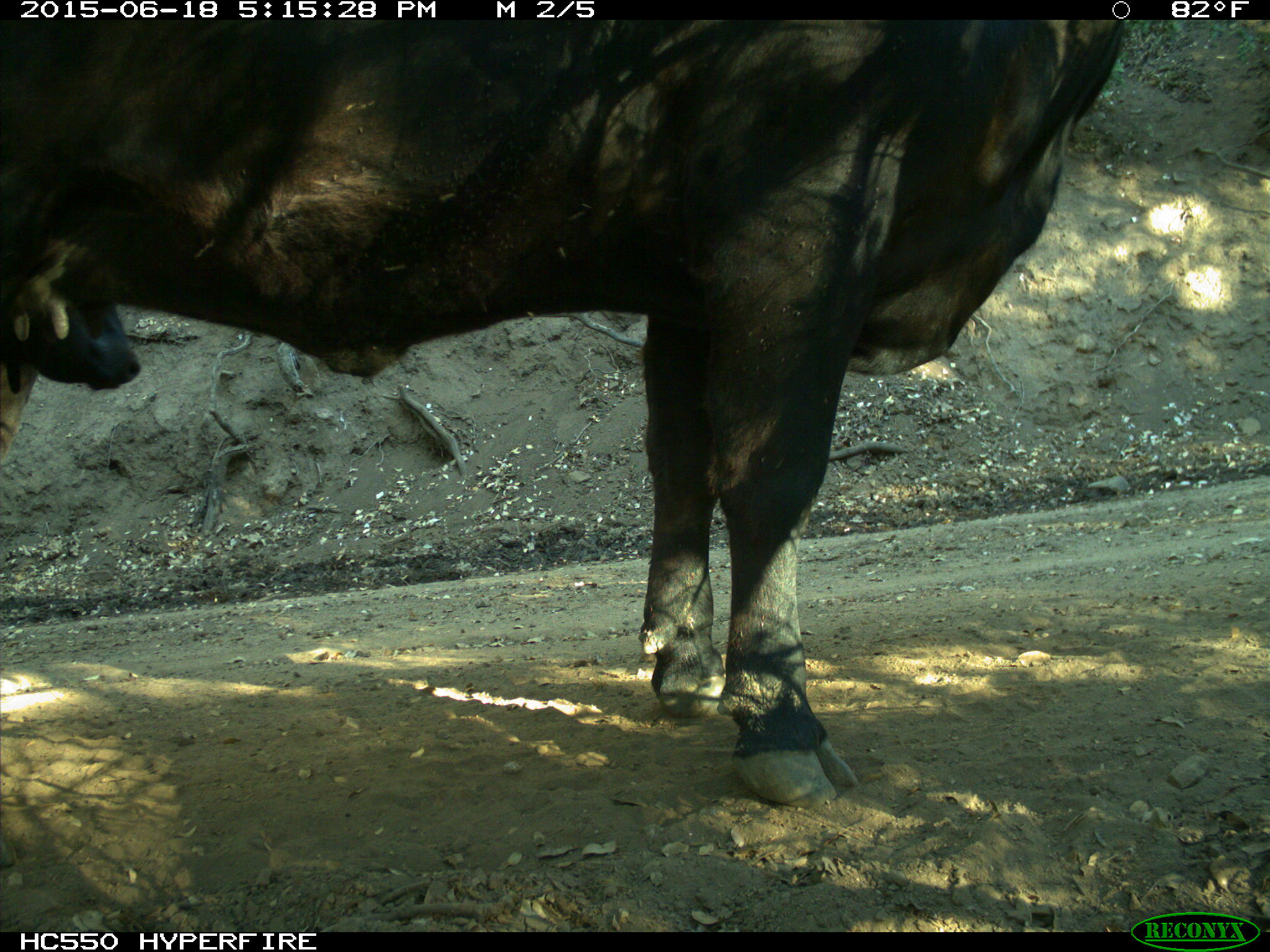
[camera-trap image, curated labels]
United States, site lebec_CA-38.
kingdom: Animalia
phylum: Chordata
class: Mammalia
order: Artiodactyla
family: Bovidae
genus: Bos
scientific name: Bos taurus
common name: domestic cow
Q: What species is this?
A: Bos taurus (domestic cow).